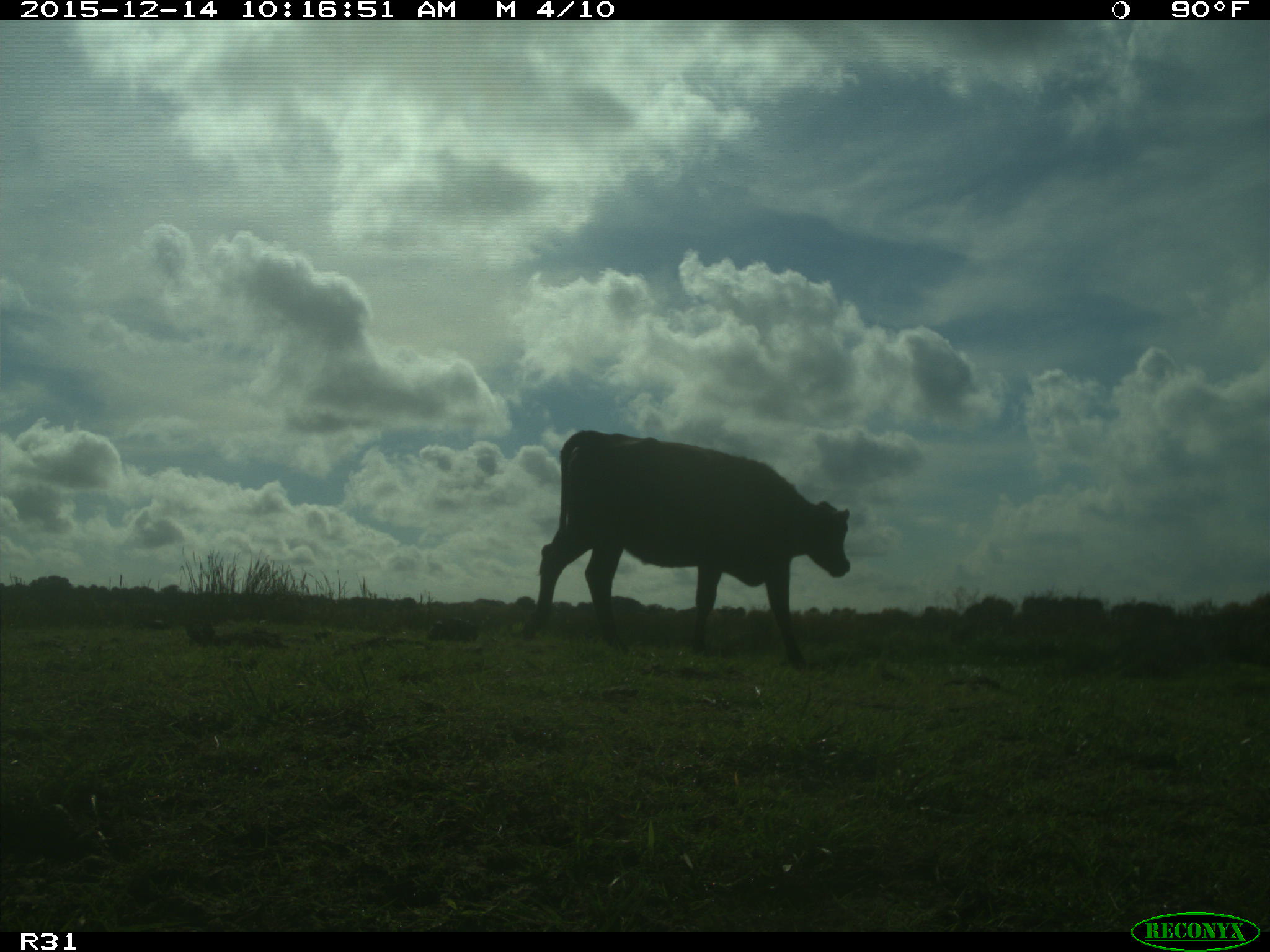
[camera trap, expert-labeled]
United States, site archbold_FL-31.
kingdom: Animalia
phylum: Chordata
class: Mammalia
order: Artiodactyla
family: Bovidae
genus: Bos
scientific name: Bos taurus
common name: domestic cow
Bos taurus (domestic cow).